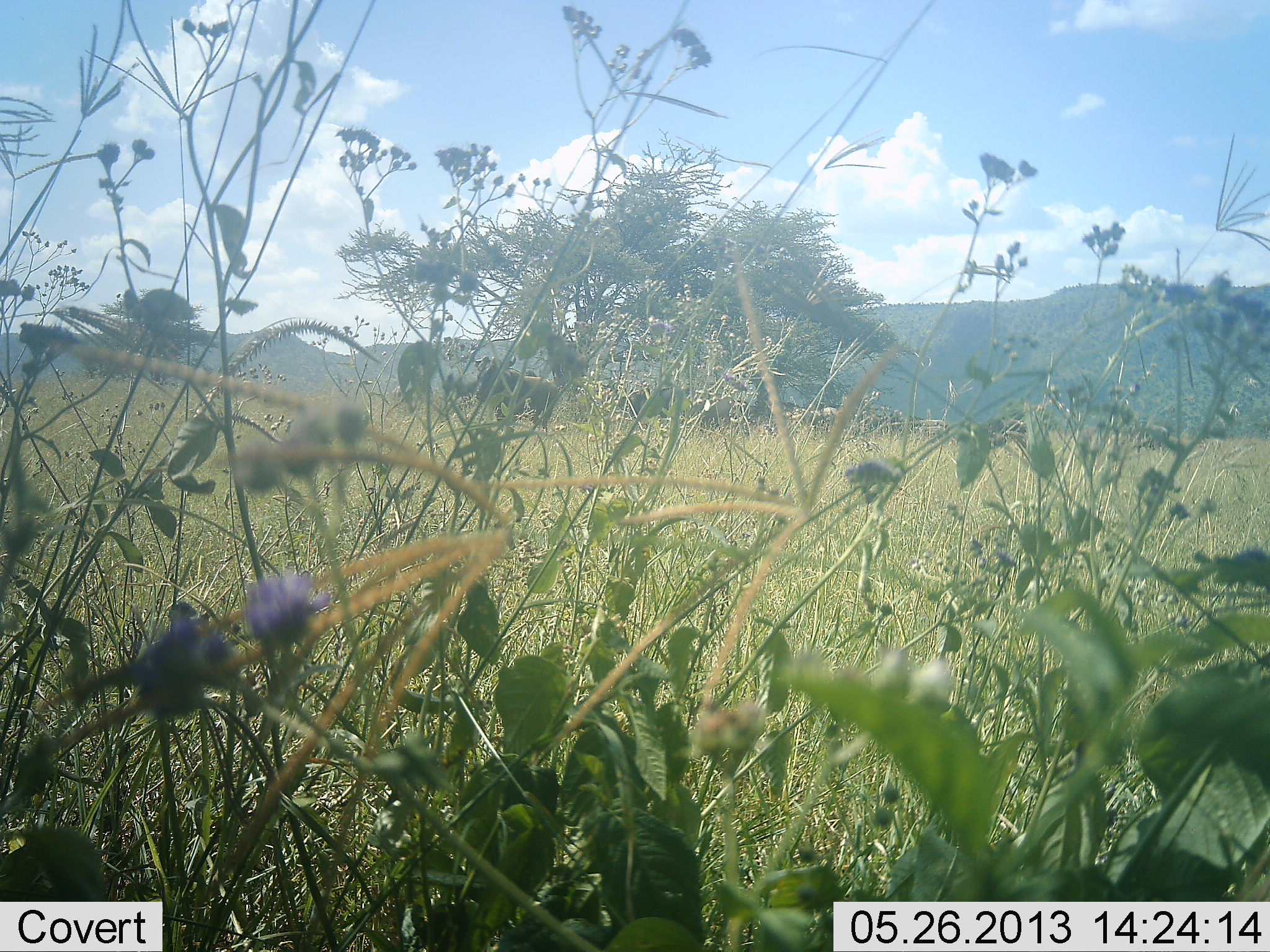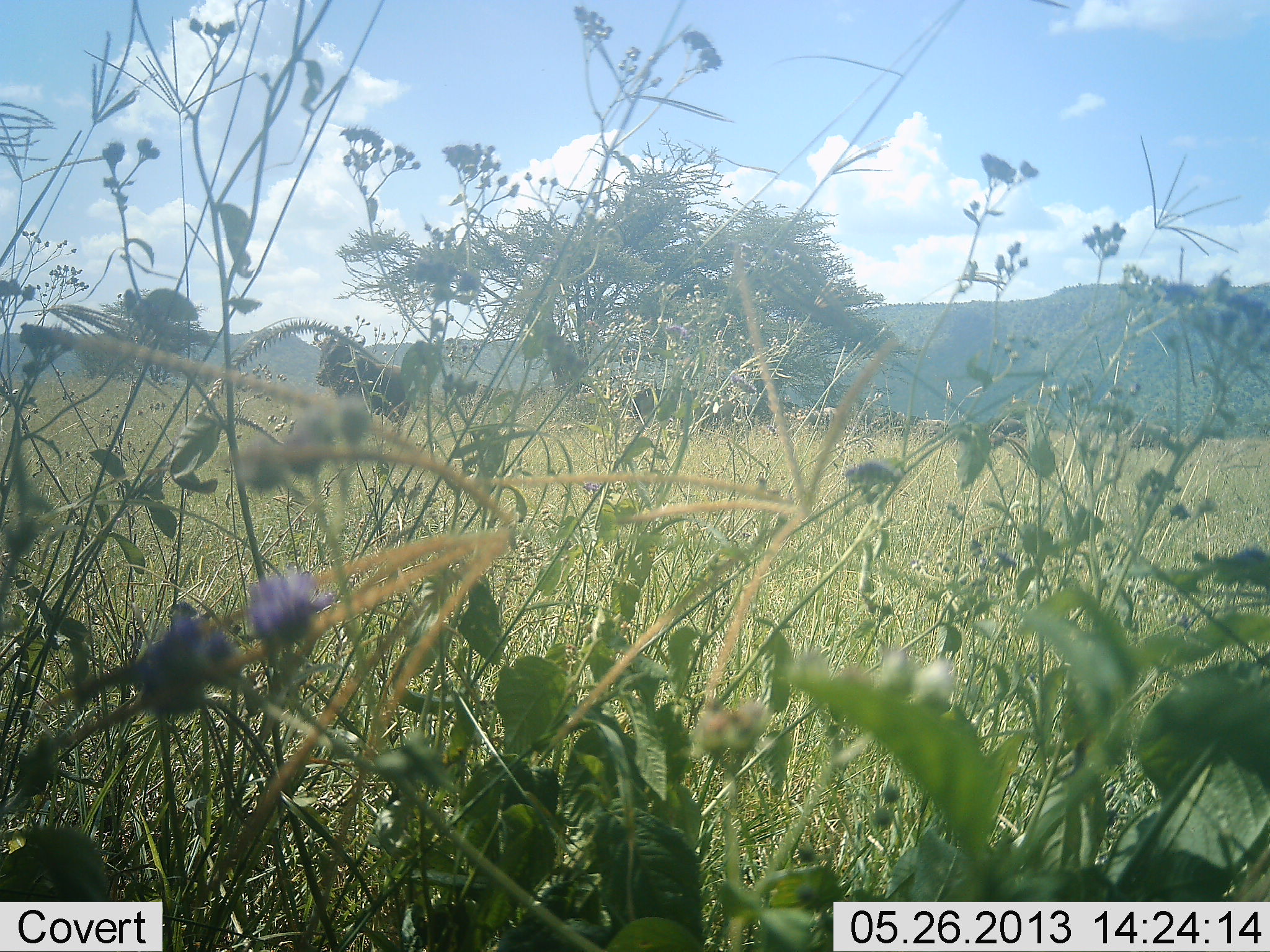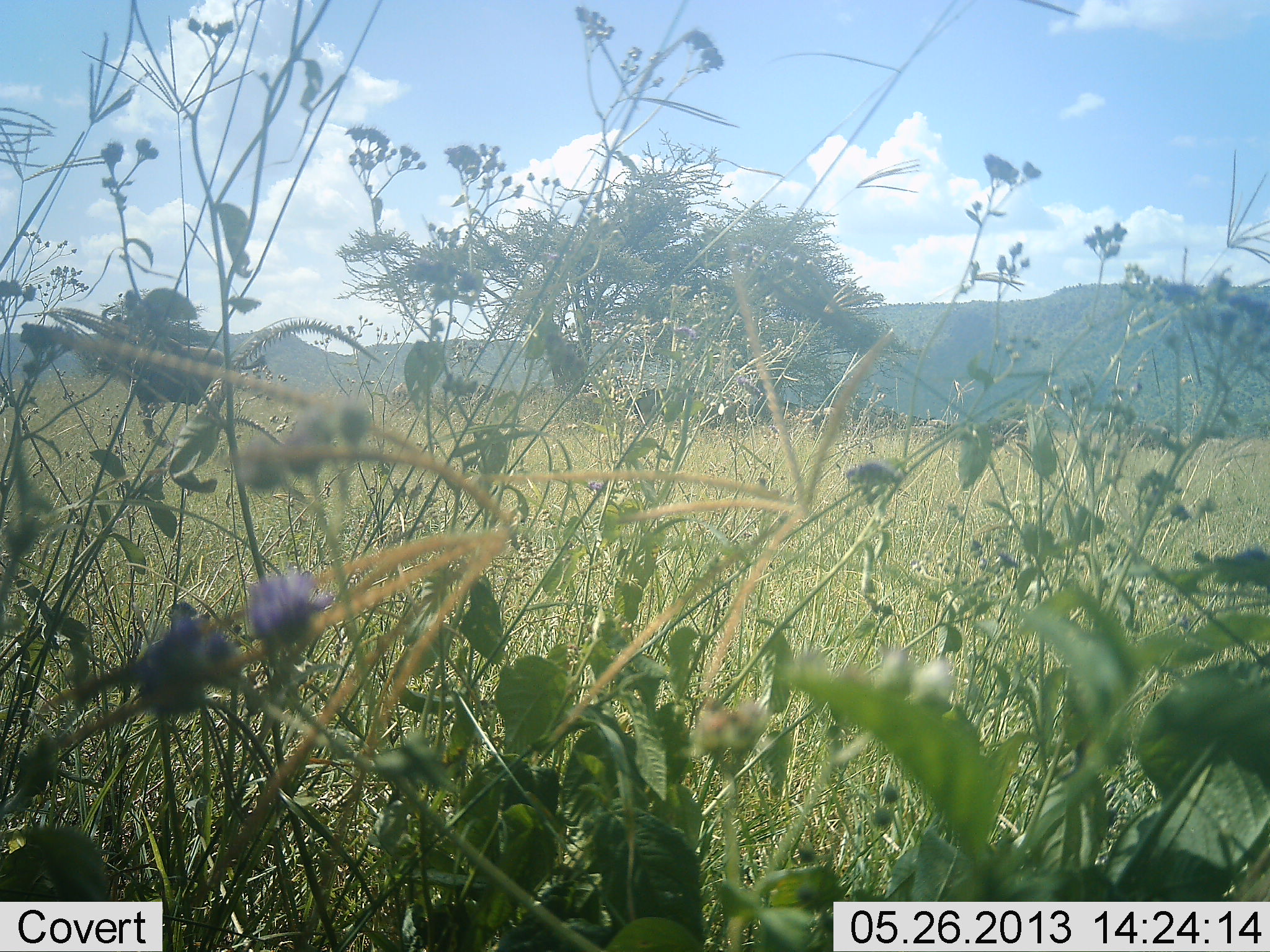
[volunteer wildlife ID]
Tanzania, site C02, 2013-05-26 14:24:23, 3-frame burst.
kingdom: Animalia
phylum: Chordata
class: Mammalia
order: Artiodactyla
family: Bovidae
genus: Connochaetes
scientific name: Connochaetes taurinus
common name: blue wildebeest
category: wildebeest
Wildebeest (blue wildebeest) (Connochaetes taurinus), count 1. Behavior (volunteer vote fractions): standing 9%, resting 0%, moving 100%, interacting 0%. Young present (vote fraction): 0%. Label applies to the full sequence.